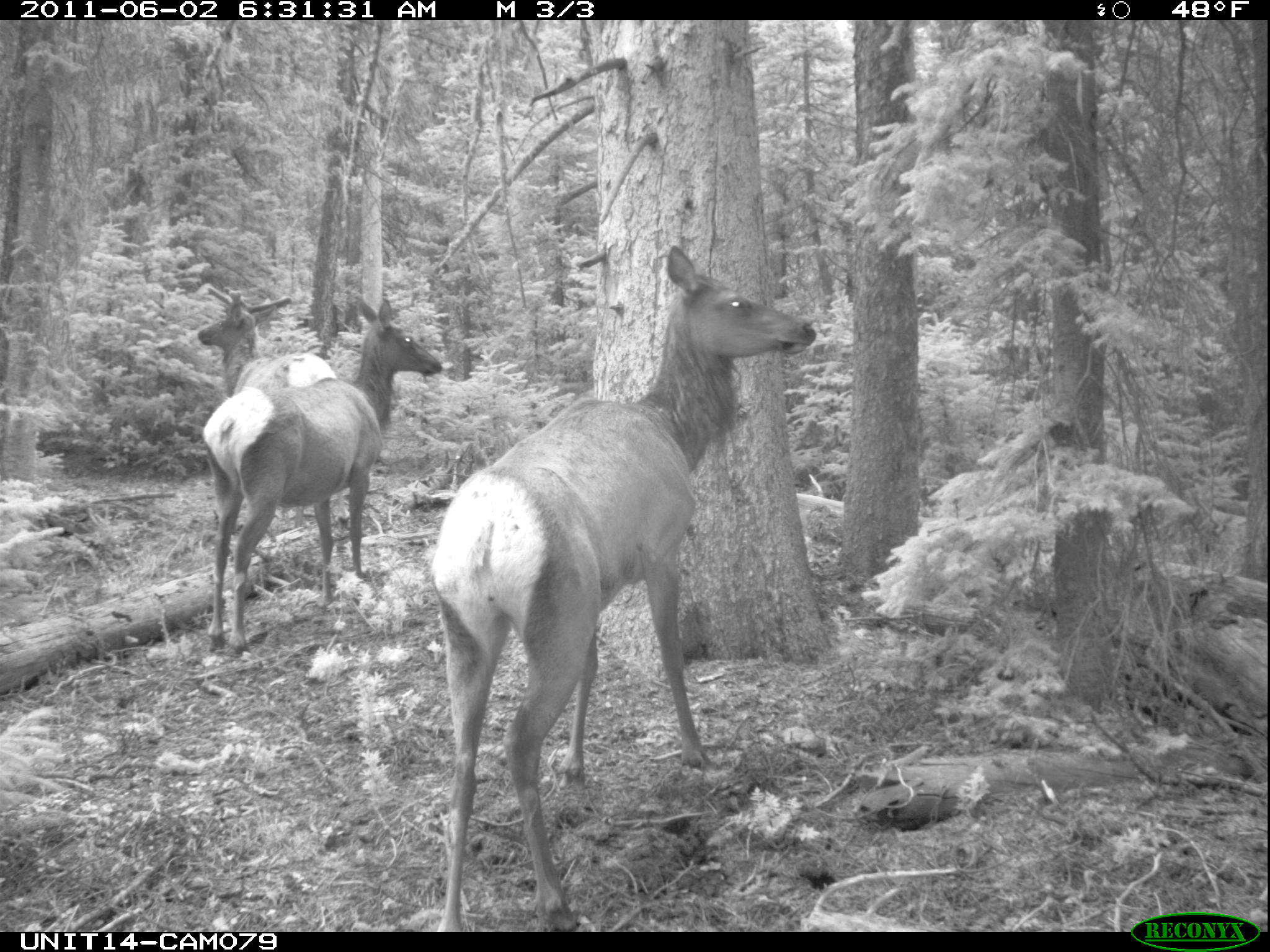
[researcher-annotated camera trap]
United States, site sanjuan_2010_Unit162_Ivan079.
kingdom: Animalia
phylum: Chordata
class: Mammalia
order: Artiodactyla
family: Cervidae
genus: Cervus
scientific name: Cervus elaphus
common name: red deer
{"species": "Cervus elaphus (red deer)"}